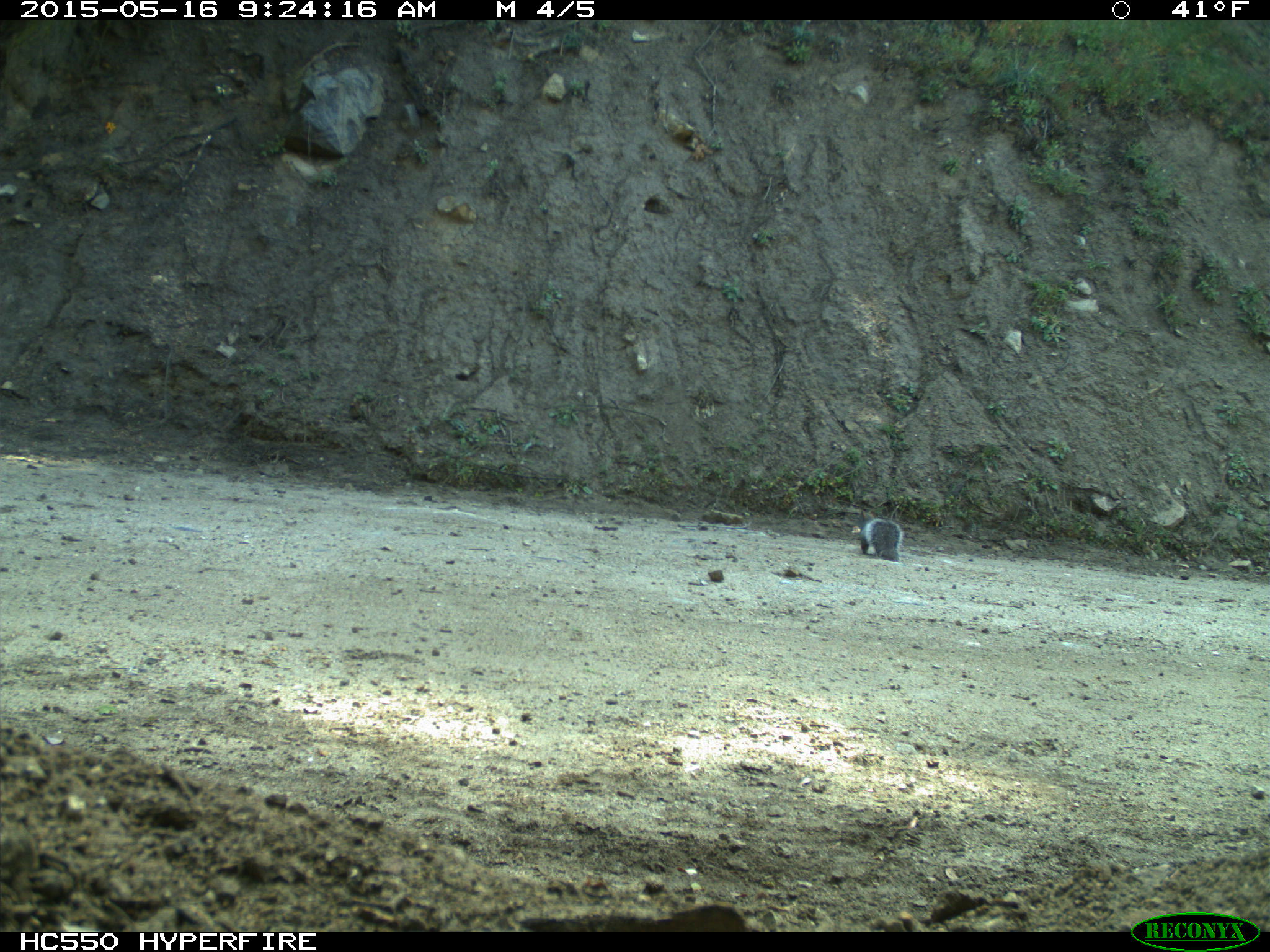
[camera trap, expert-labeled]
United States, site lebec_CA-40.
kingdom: Animalia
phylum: Chordata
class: Mammalia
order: Rodentia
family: Sciuridae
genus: Sciurus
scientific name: Sciurus carolinensis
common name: eastern gray squirrel